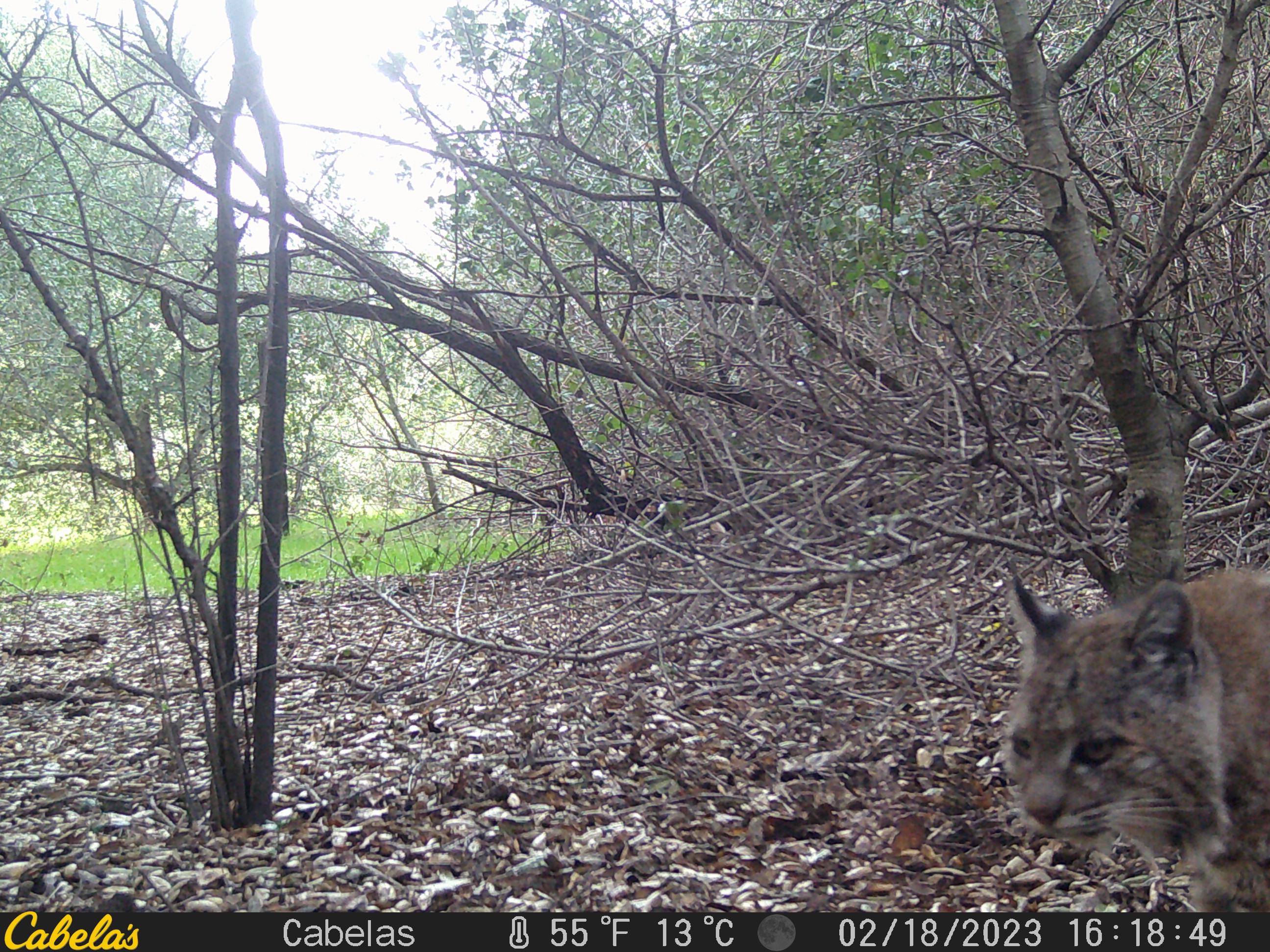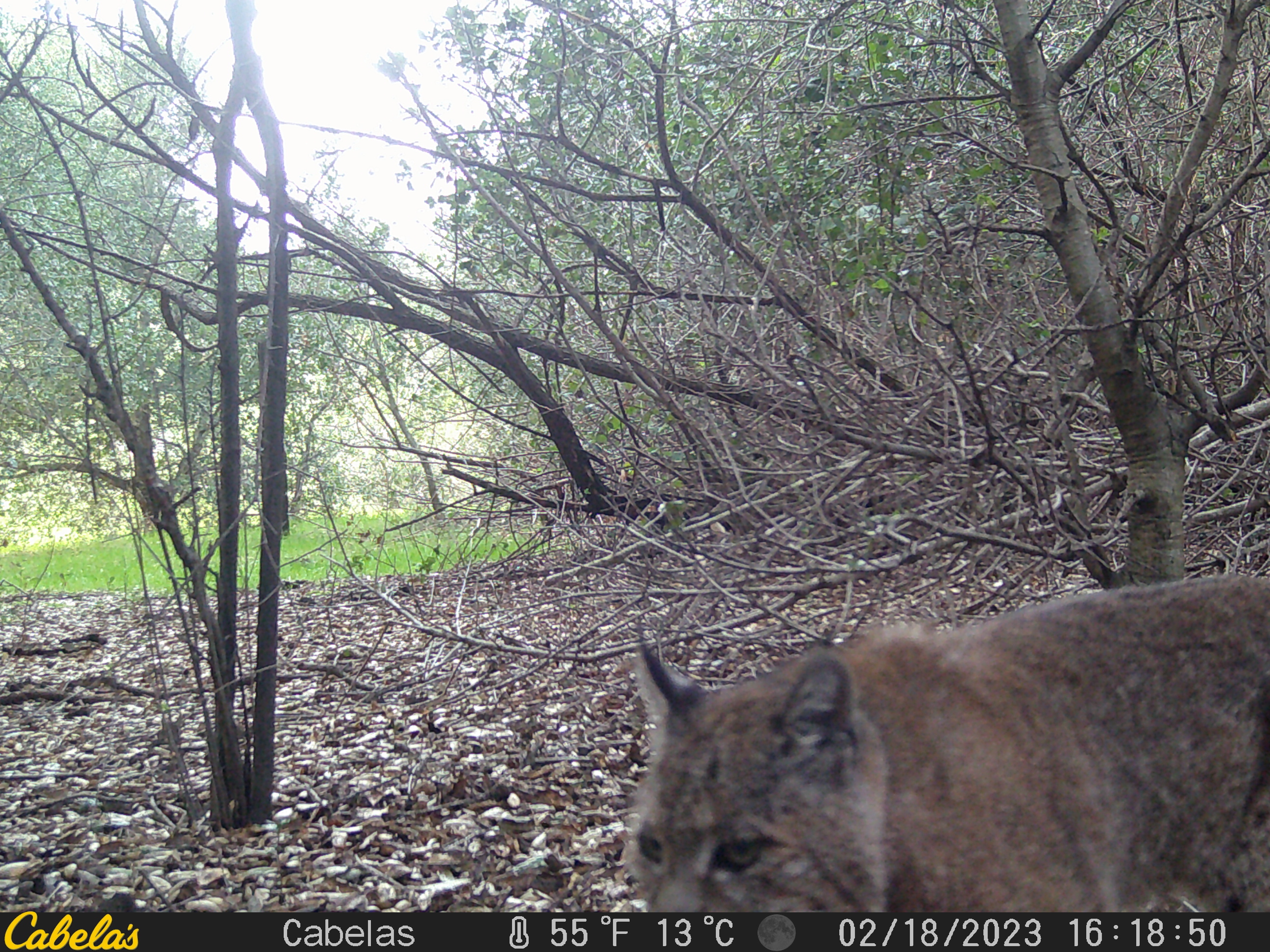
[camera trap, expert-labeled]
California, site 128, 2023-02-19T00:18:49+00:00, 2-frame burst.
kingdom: Animalia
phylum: Chordata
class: Mammalia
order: Carnivora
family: Felidae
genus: Lynx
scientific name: Lynx rufus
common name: bobcat